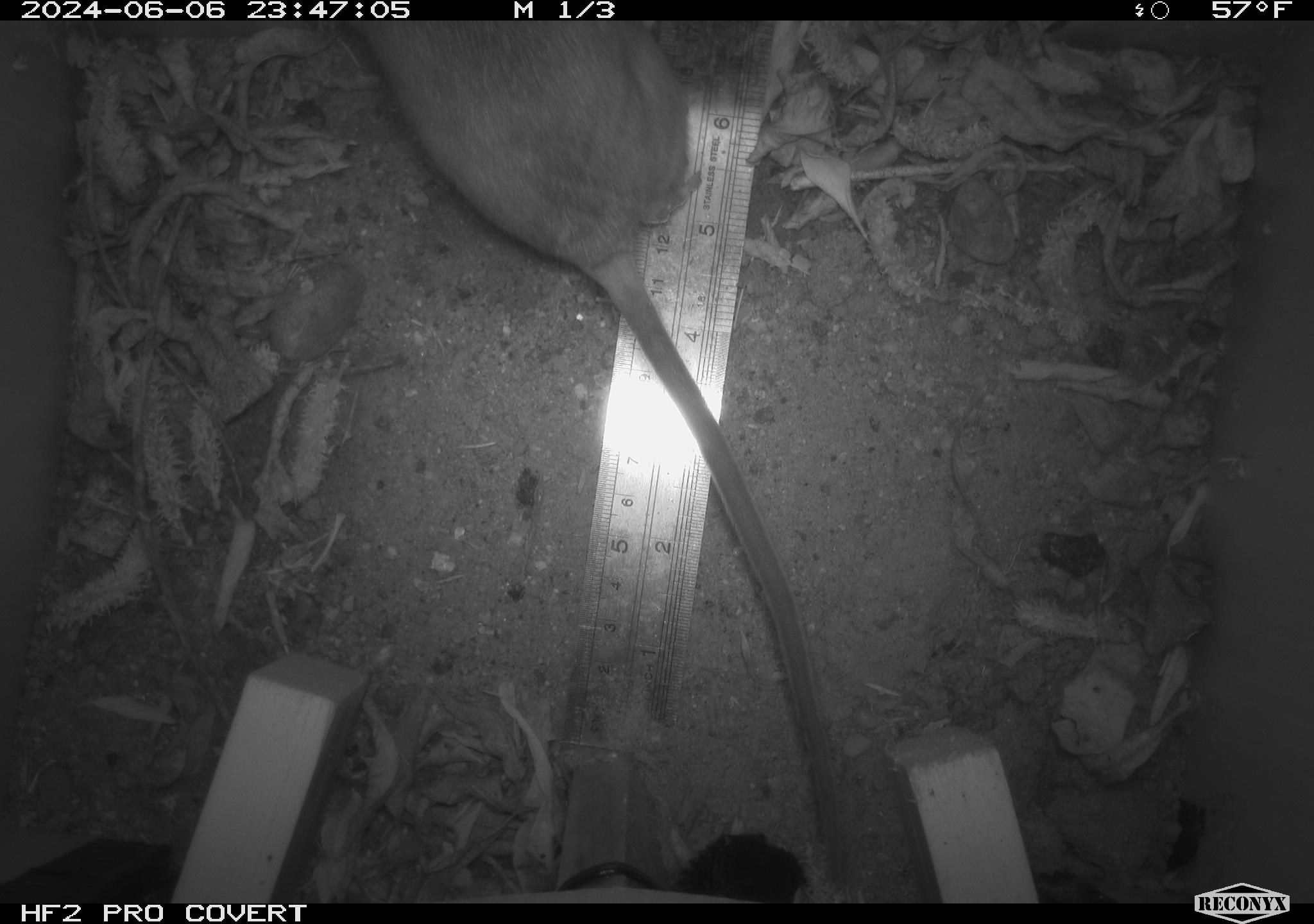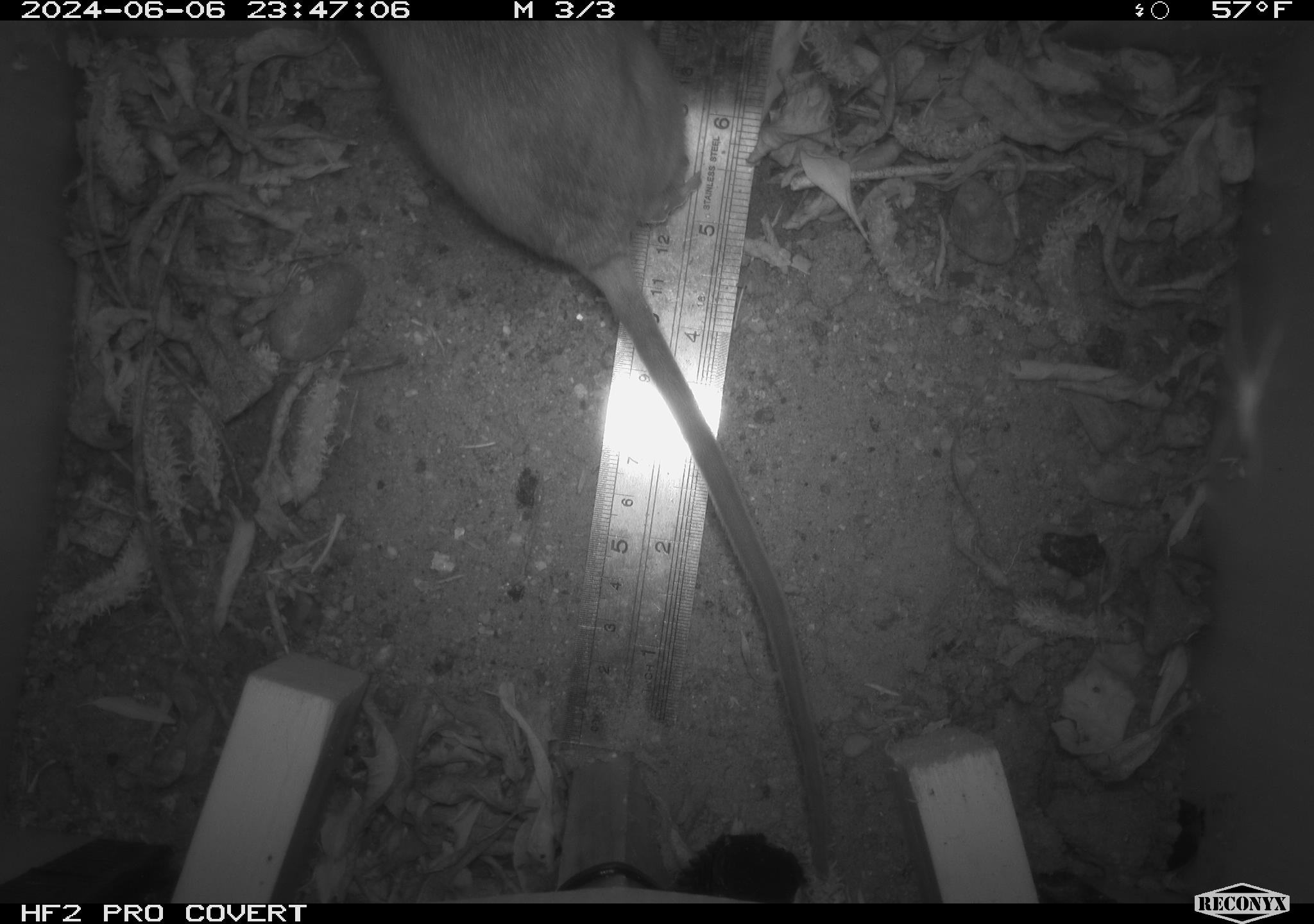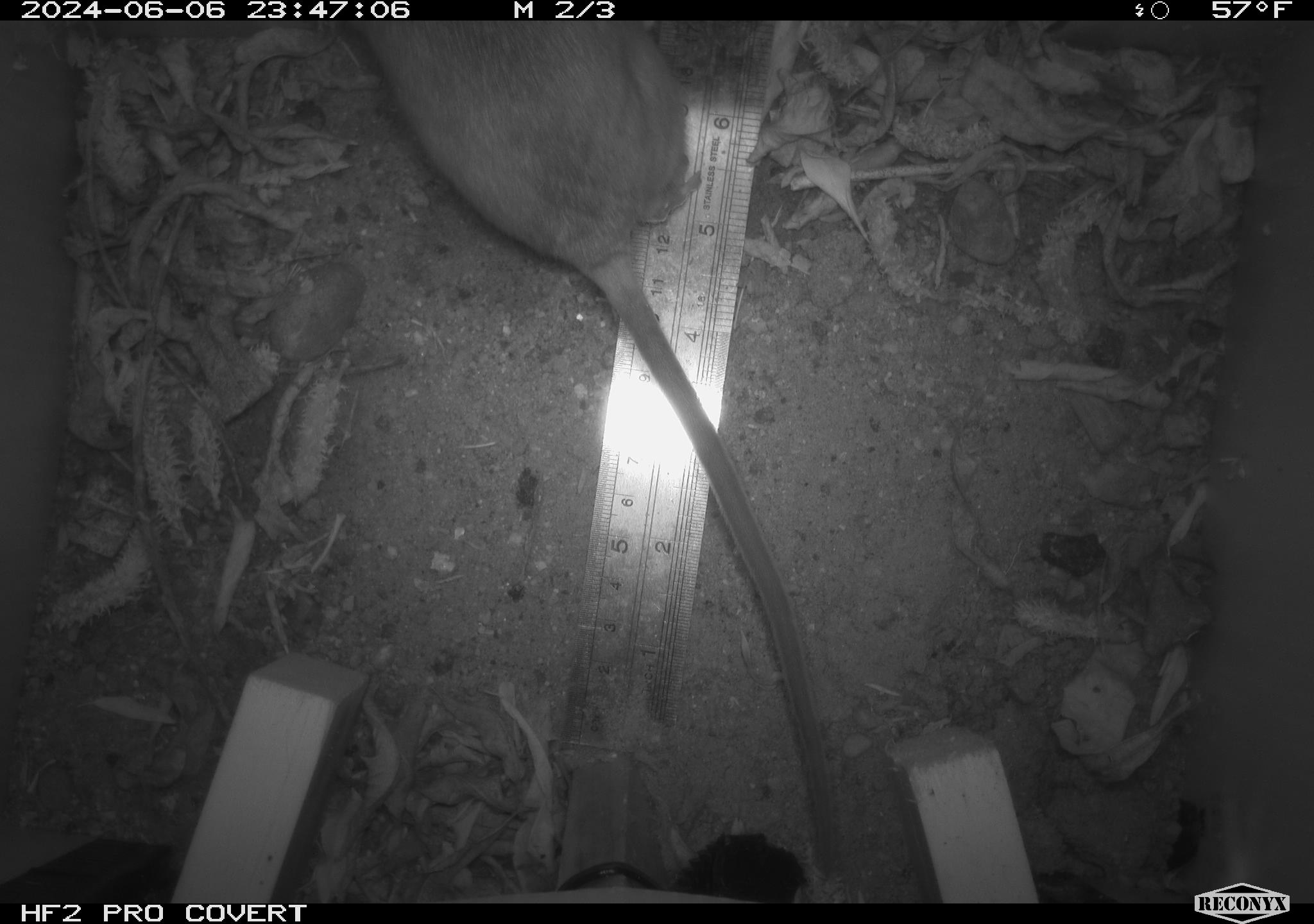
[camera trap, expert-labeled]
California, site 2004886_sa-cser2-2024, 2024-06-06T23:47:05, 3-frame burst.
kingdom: Animalia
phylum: Chordata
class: Mammalia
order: Rodentia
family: Muridae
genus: Rattus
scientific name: Rattus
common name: rat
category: rattus species